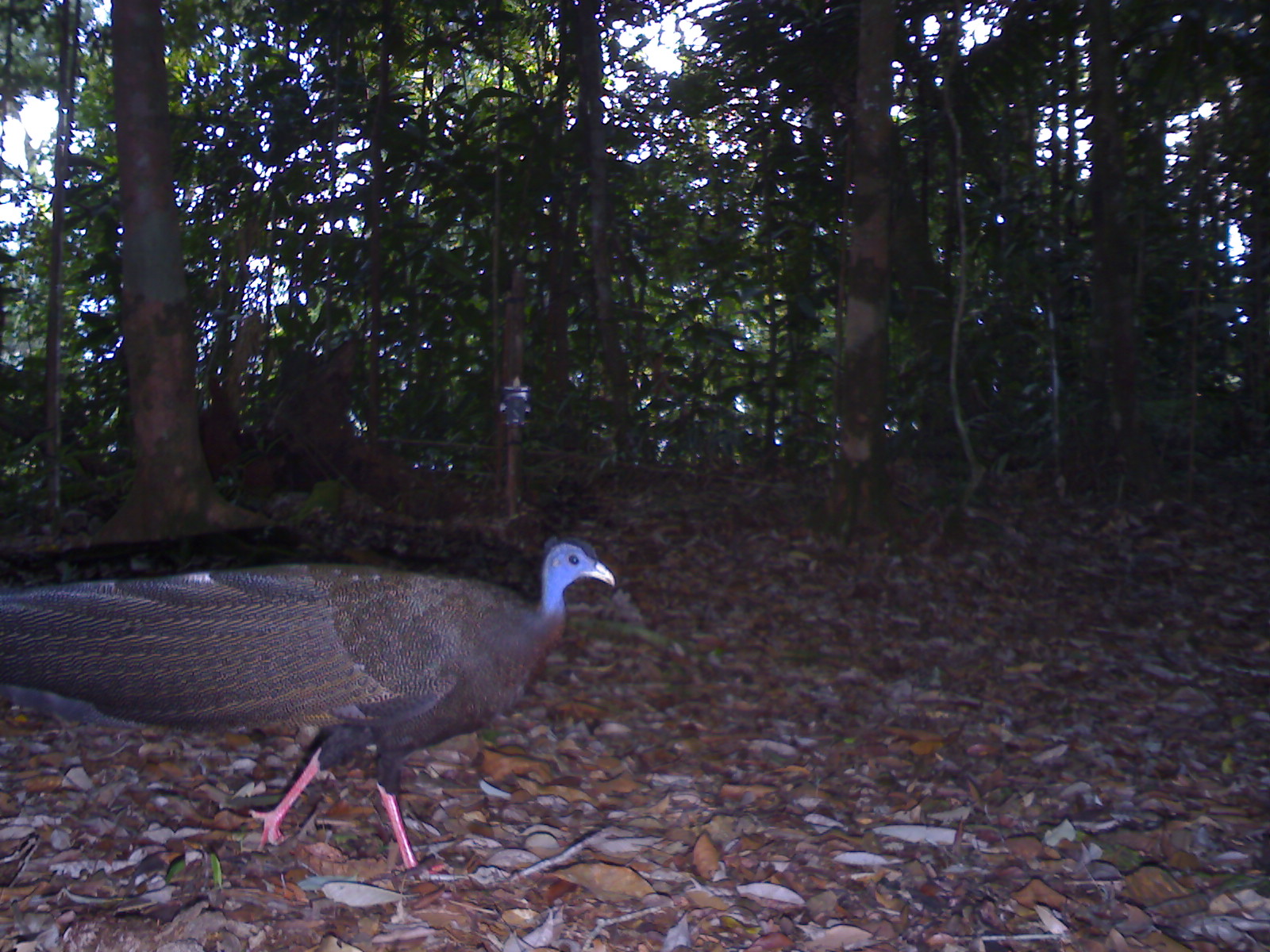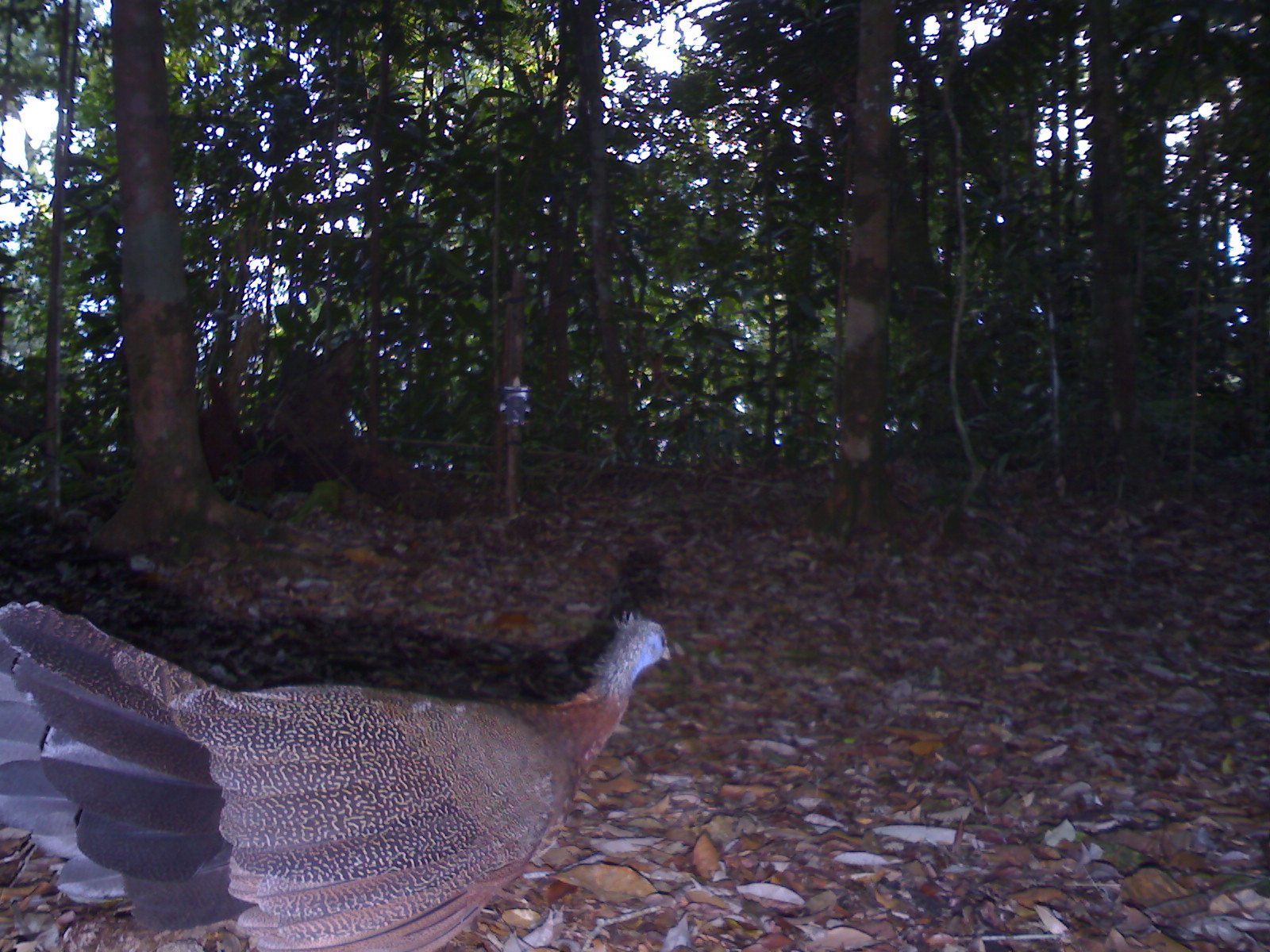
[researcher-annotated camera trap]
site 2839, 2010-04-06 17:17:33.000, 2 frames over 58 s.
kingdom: Animalia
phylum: Chordata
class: Aves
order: Galliformes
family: Phasianidae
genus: Argusianus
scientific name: Argusianus argus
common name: great argus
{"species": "Argusianus argus (great argus)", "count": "1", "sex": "female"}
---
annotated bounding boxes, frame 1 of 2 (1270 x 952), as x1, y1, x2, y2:
argusianus argus: 0, 535, 614, 884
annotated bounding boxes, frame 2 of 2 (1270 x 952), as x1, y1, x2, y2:
argusianus argus: 0, 604, 672, 952